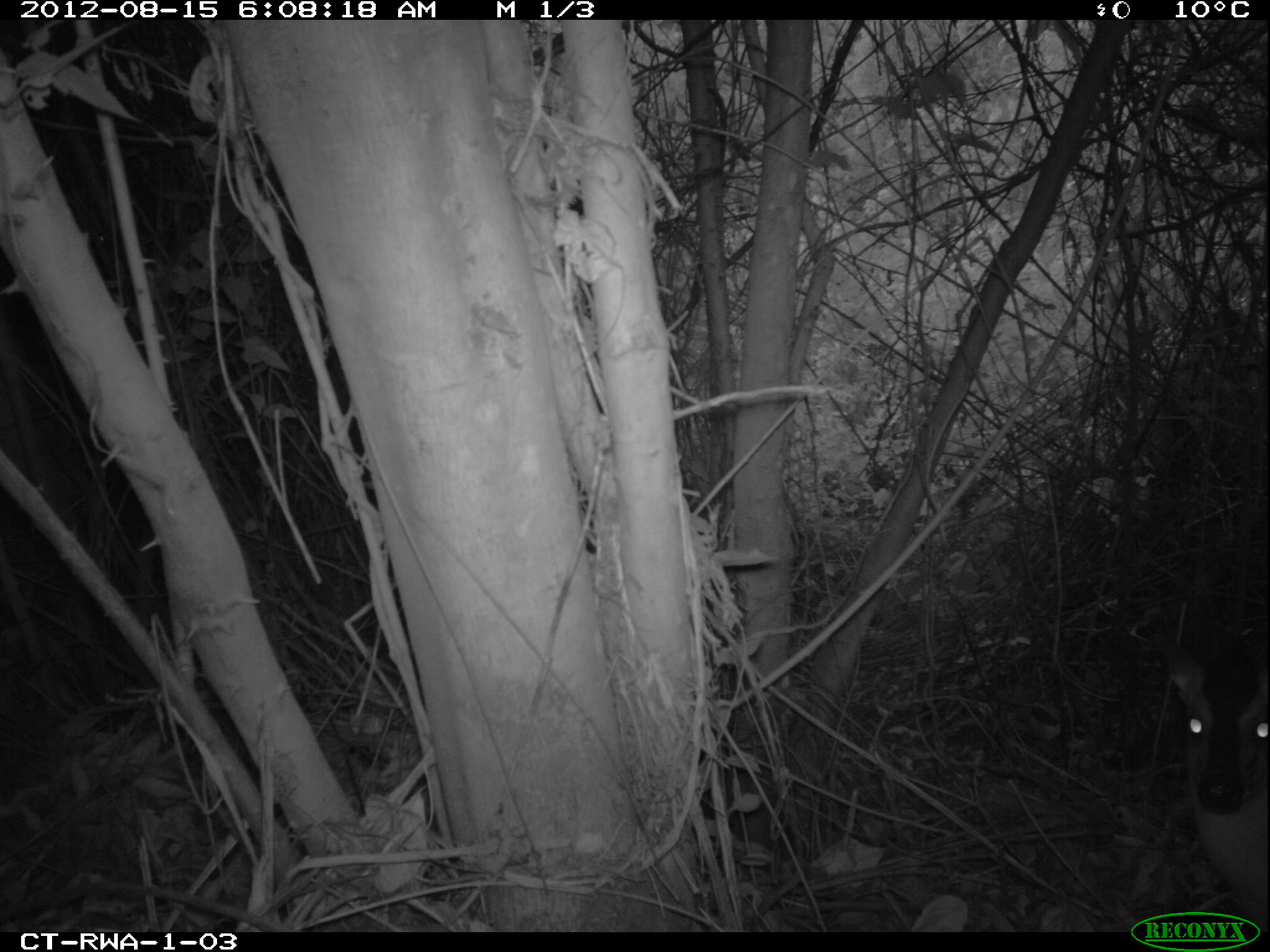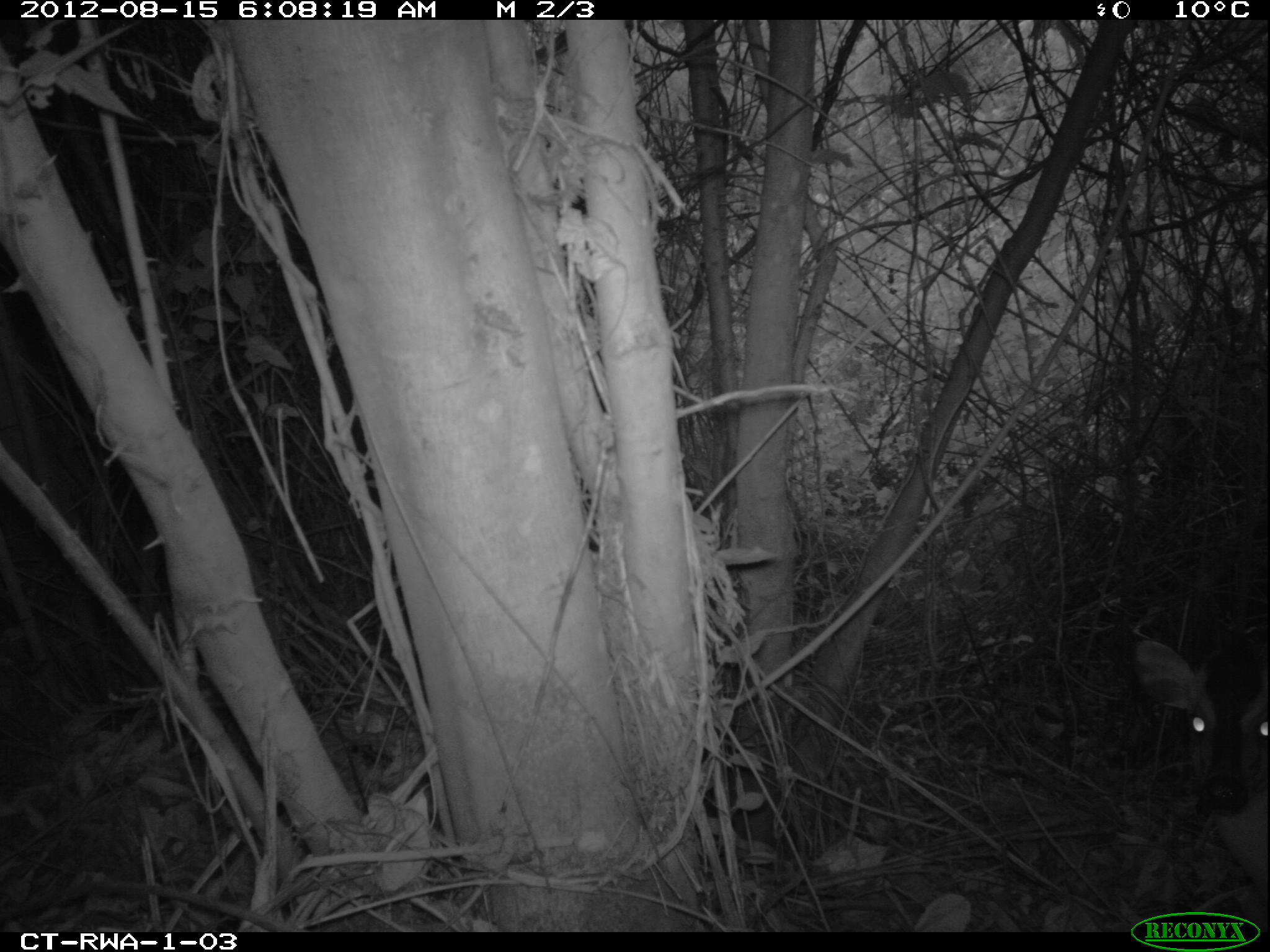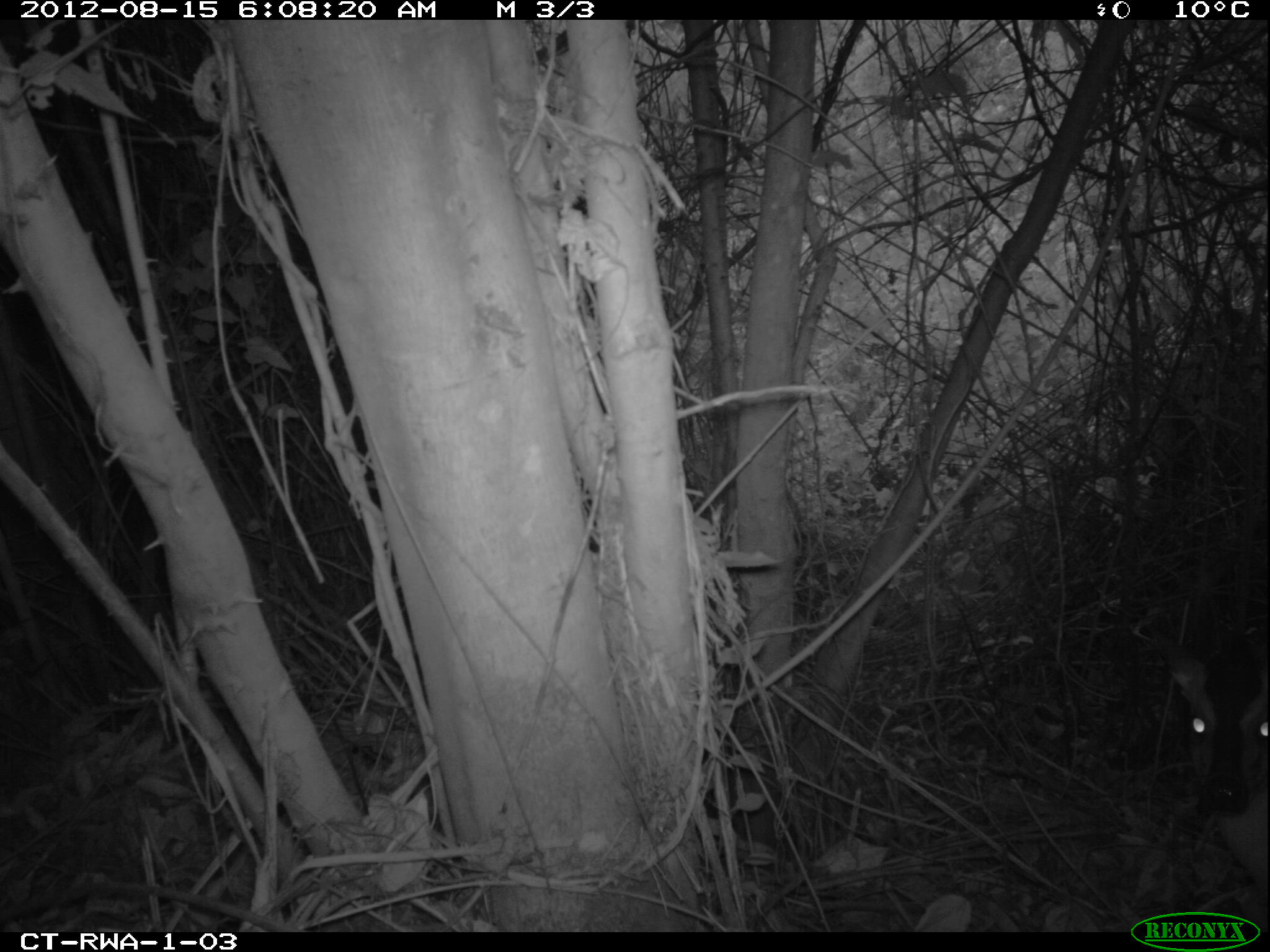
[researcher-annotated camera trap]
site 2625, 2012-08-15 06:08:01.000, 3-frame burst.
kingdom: Animalia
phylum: Chordata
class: Mammalia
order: Artiodactyla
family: Bovidae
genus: Cephalophus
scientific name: Cephalophus nigrifrons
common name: black-fronted duiker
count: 1